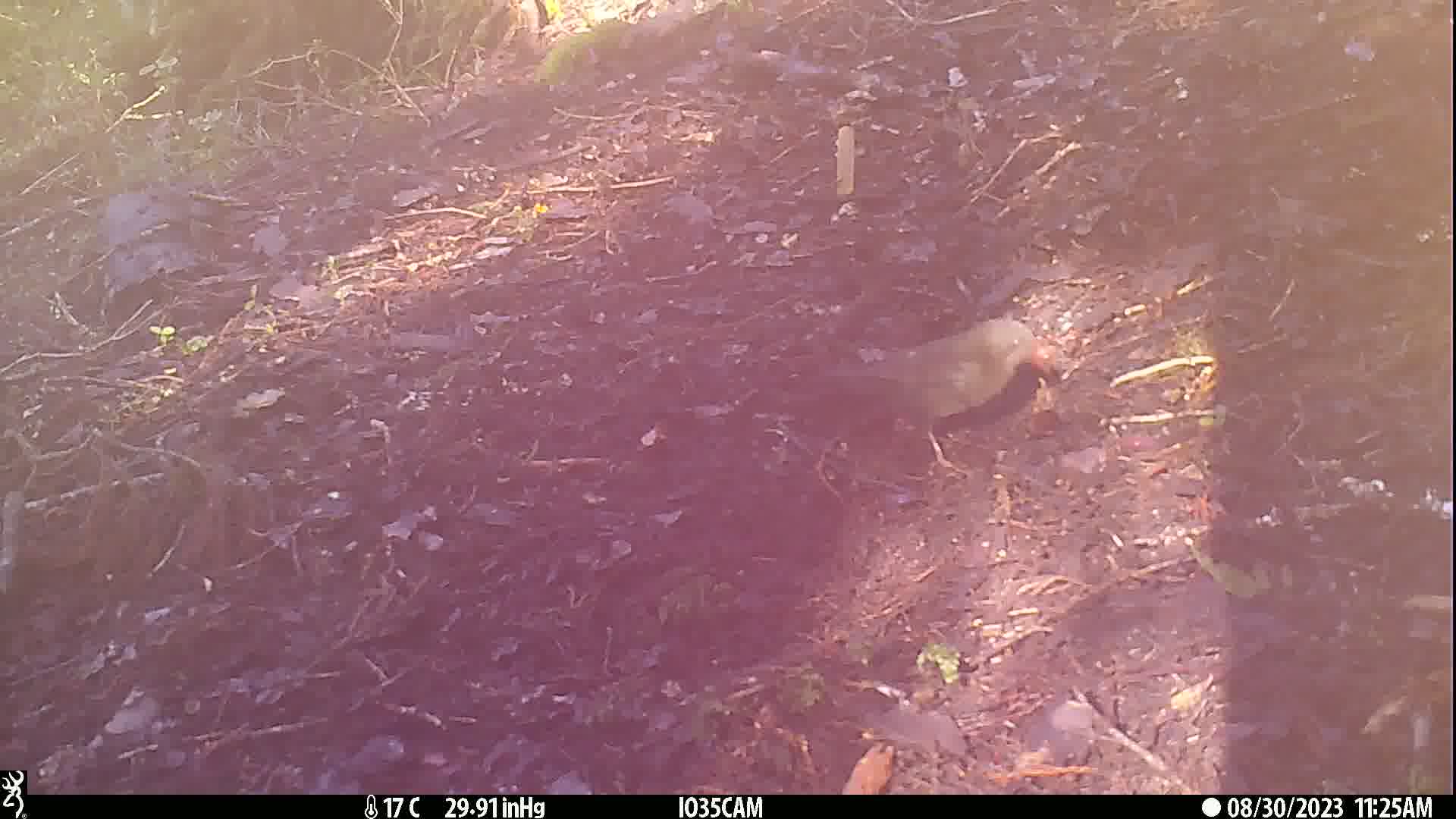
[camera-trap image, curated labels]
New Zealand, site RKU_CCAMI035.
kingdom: Animalia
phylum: Chordata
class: Aves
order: Passeriformes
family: Turdidae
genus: Turdus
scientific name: Turdus merula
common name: eurasian blackbird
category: blackbird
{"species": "blackbird (eurasian blackbird) (Turdus merula)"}